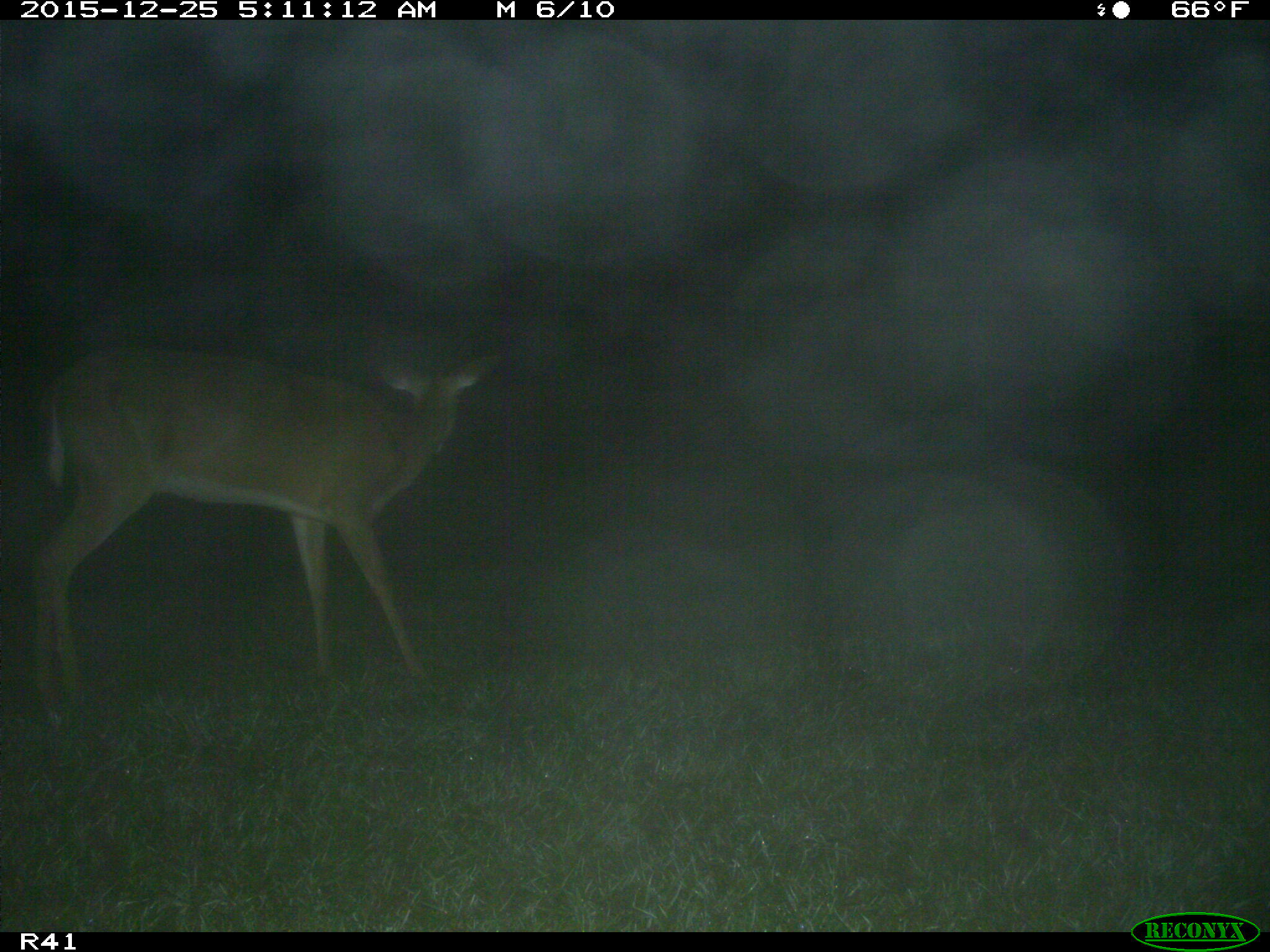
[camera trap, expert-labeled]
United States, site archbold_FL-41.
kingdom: Animalia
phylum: Chordata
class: Mammalia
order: Artiodactyla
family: Cervidae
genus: Odocoileus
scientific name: Odocoileus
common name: deer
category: unidentified deer